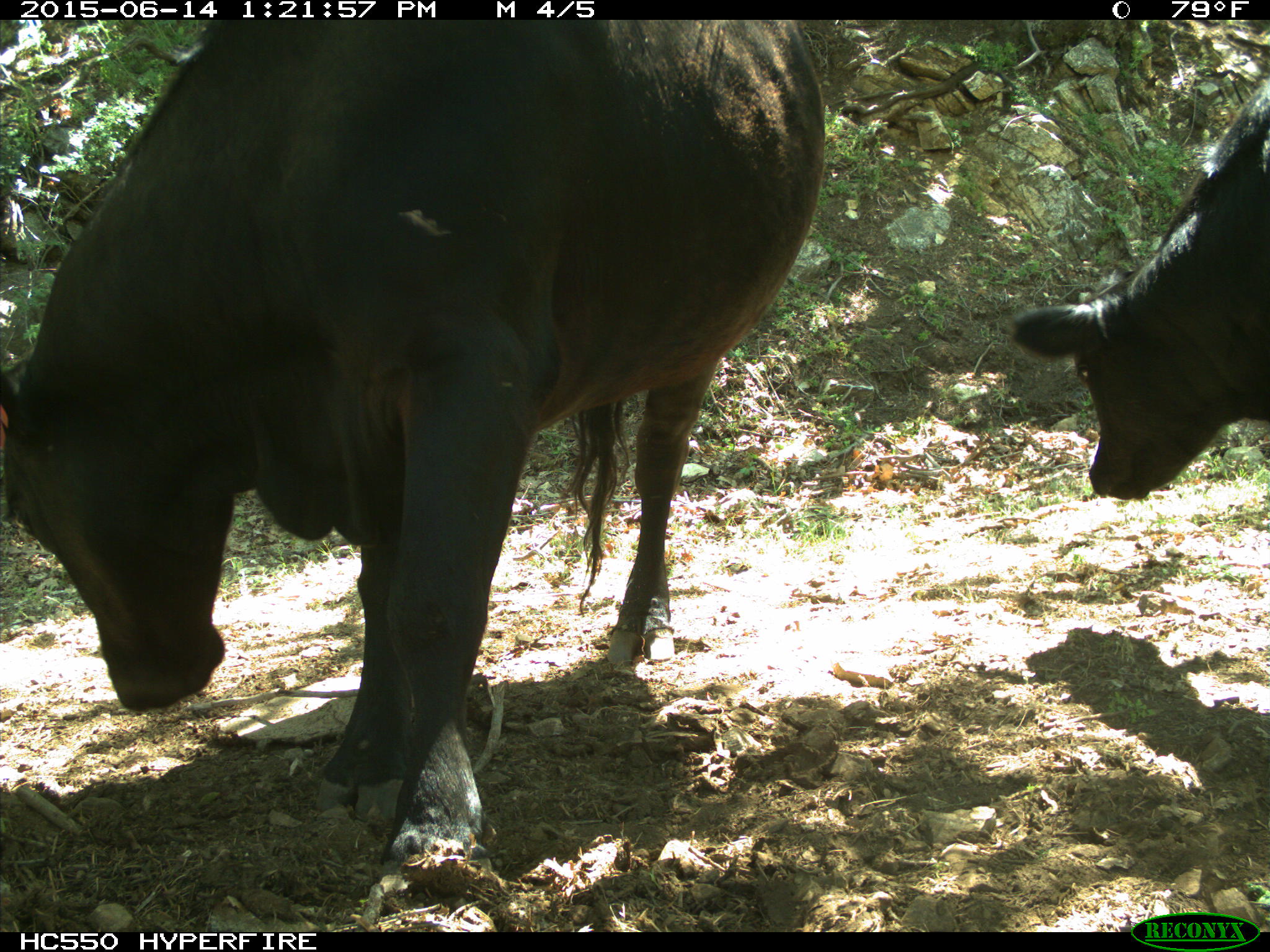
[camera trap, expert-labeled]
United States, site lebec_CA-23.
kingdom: Animalia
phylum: Chordata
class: Mammalia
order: Artiodactyla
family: Bovidae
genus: Bos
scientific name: Bos taurus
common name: domestic cow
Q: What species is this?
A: Bos taurus (domestic cow).